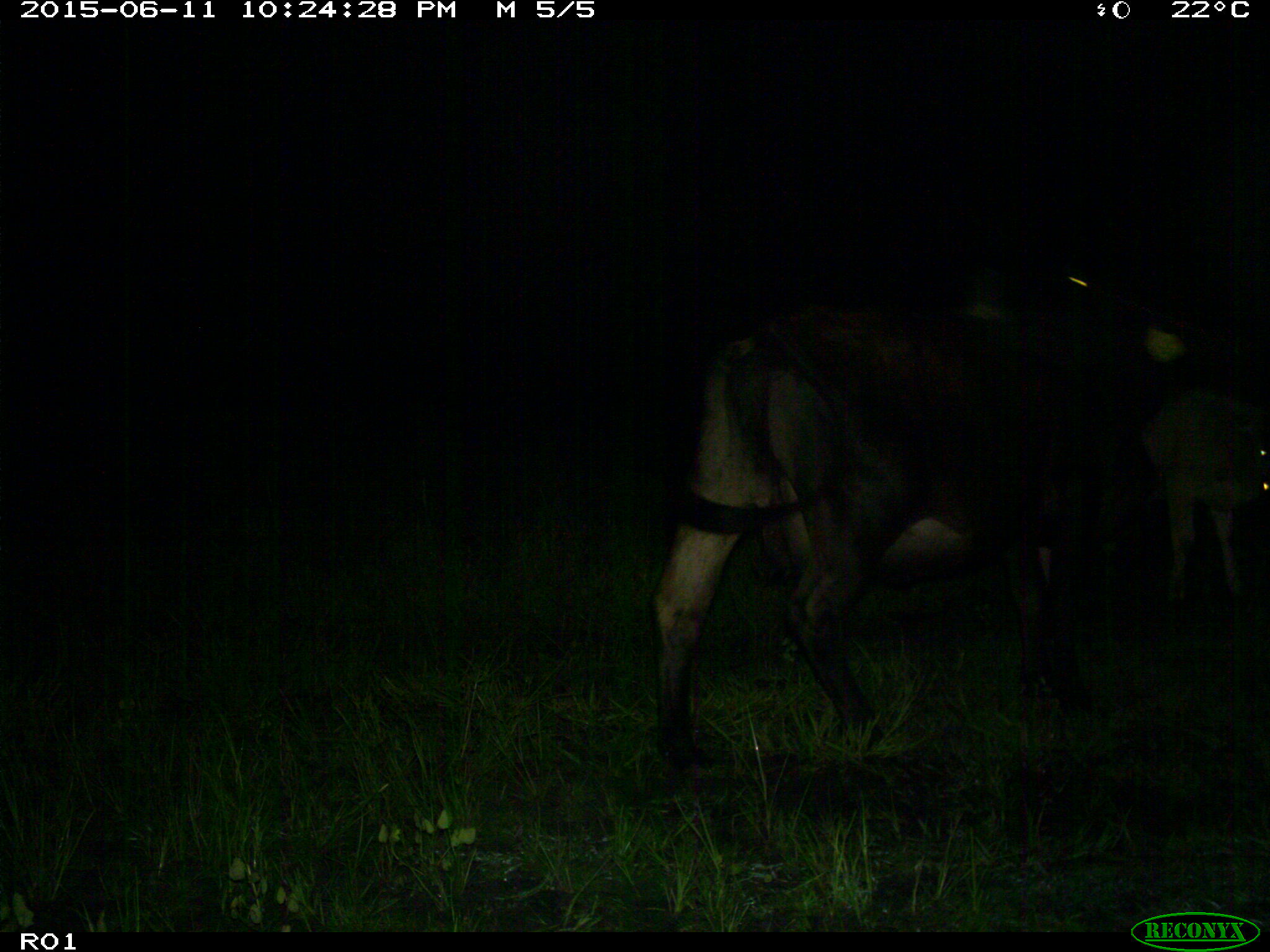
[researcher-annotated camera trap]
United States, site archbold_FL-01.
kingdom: Animalia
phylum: Chordata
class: Mammalia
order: Artiodactyla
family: Bovidae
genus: Bos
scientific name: Bos taurus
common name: domestic cow